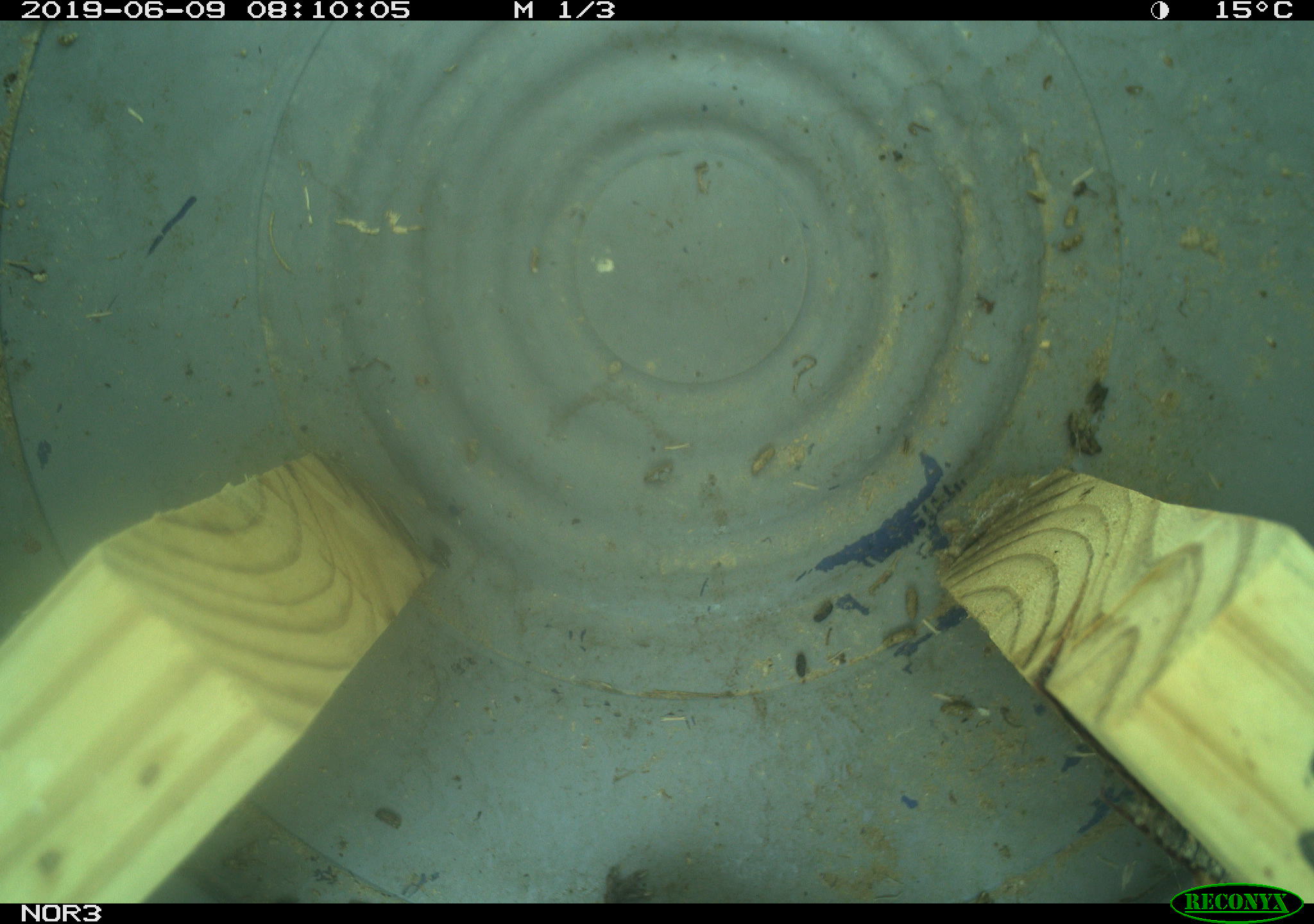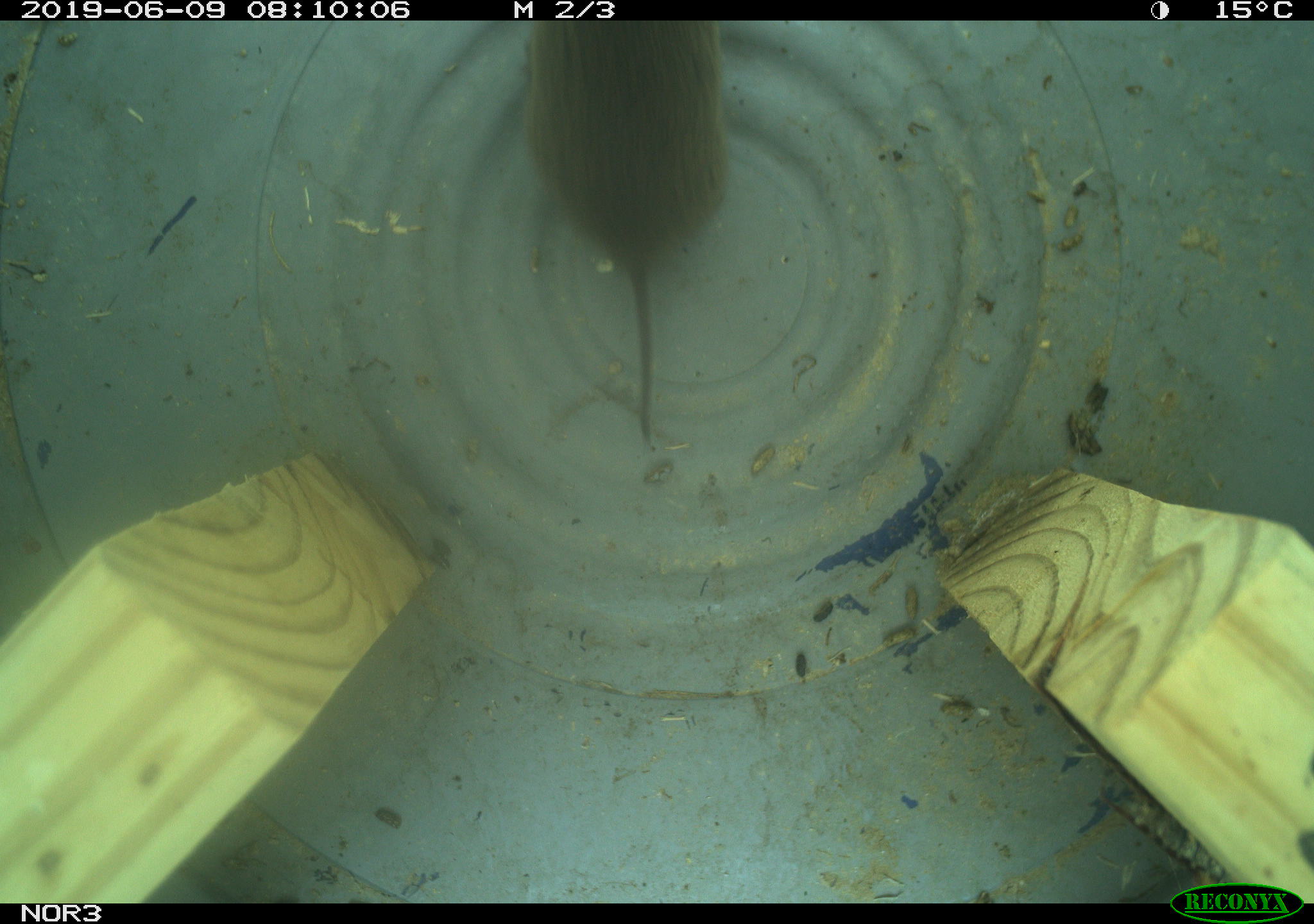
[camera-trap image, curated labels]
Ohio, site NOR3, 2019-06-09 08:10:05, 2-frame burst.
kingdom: Animalia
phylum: Chordata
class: Mammalia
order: Rodentia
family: Cricetidae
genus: Microtus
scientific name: Microtus pennsylvanicus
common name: meadow vole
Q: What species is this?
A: Meadow vole (Microtus pennsylvanicus).